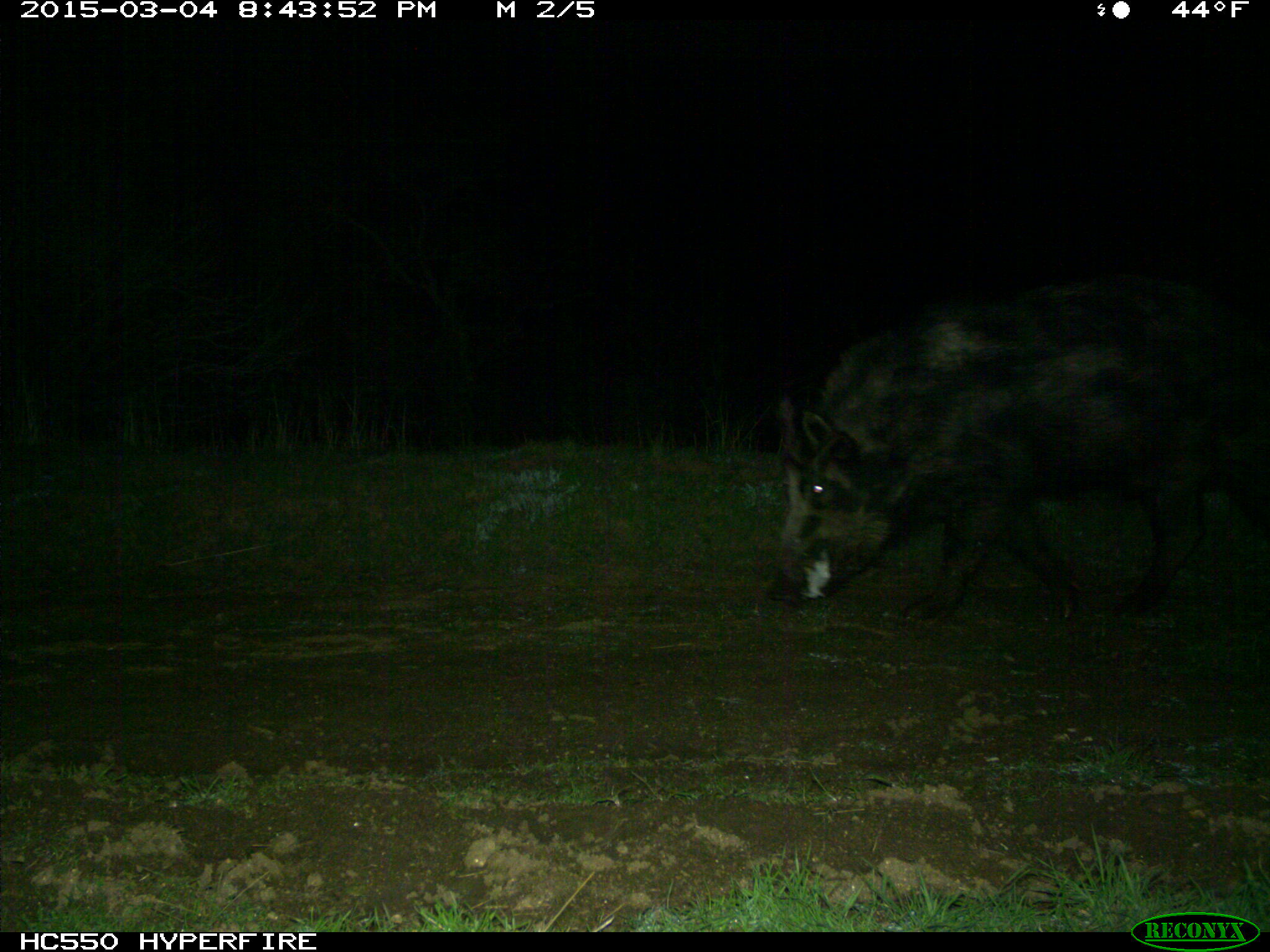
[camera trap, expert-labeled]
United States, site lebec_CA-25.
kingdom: Animalia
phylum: Chordata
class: Mammalia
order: Artiodactyla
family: Suidae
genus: Sus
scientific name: Sus scrofa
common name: wild boar